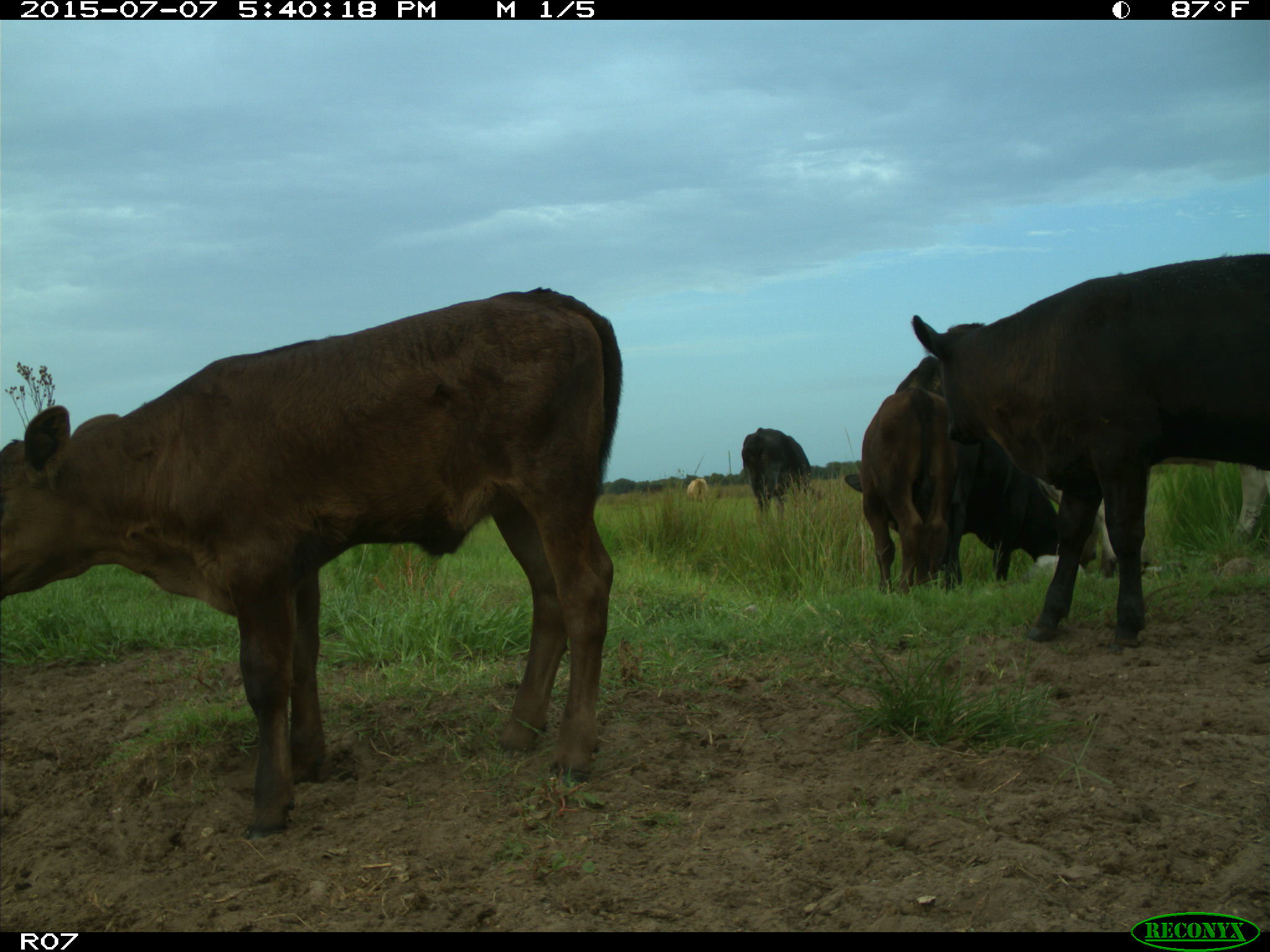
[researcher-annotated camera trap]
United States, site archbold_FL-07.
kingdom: Animalia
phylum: Chordata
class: Mammalia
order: Artiodactyla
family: Bovidae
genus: Bos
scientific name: Bos taurus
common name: domestic cow